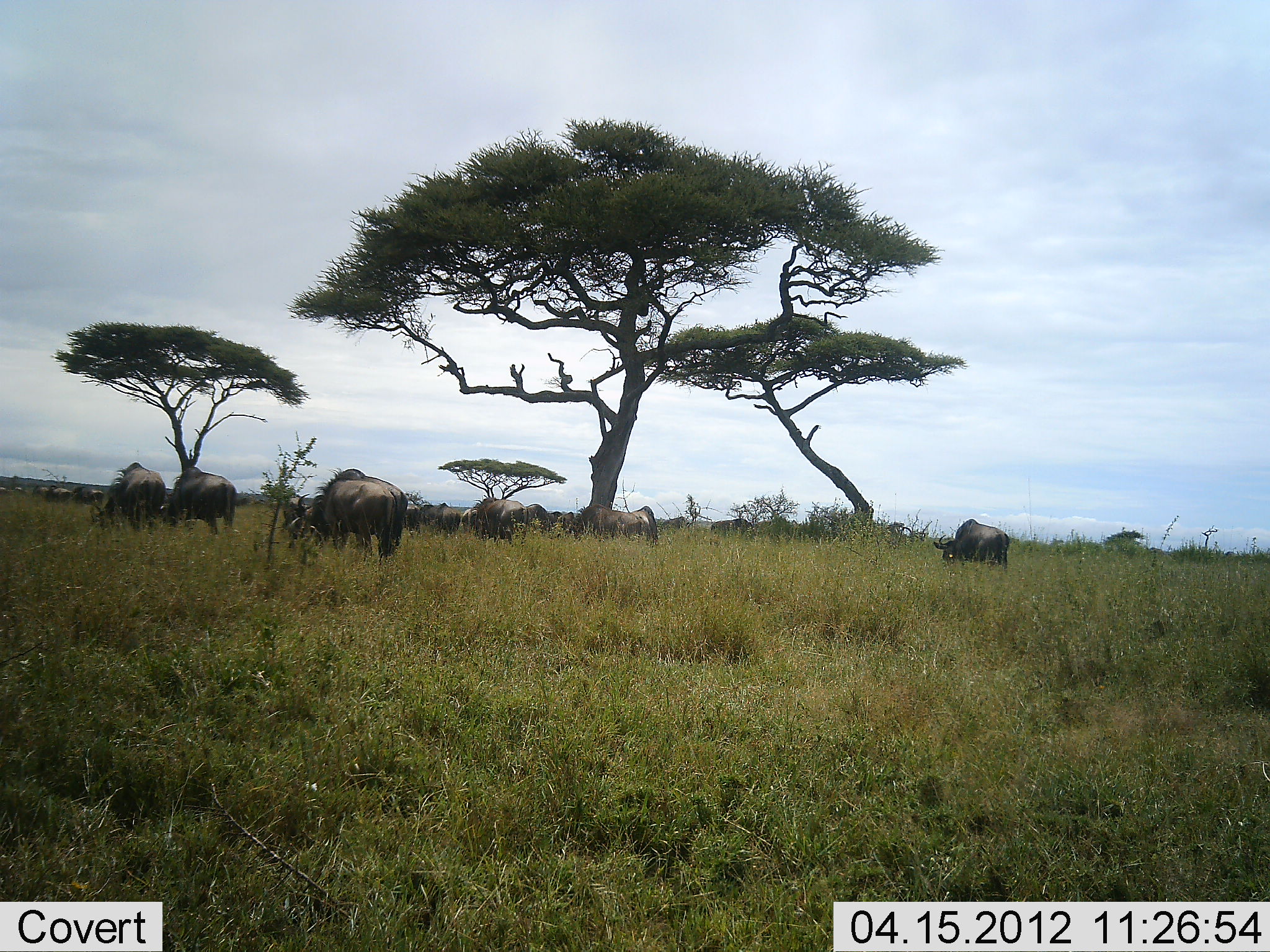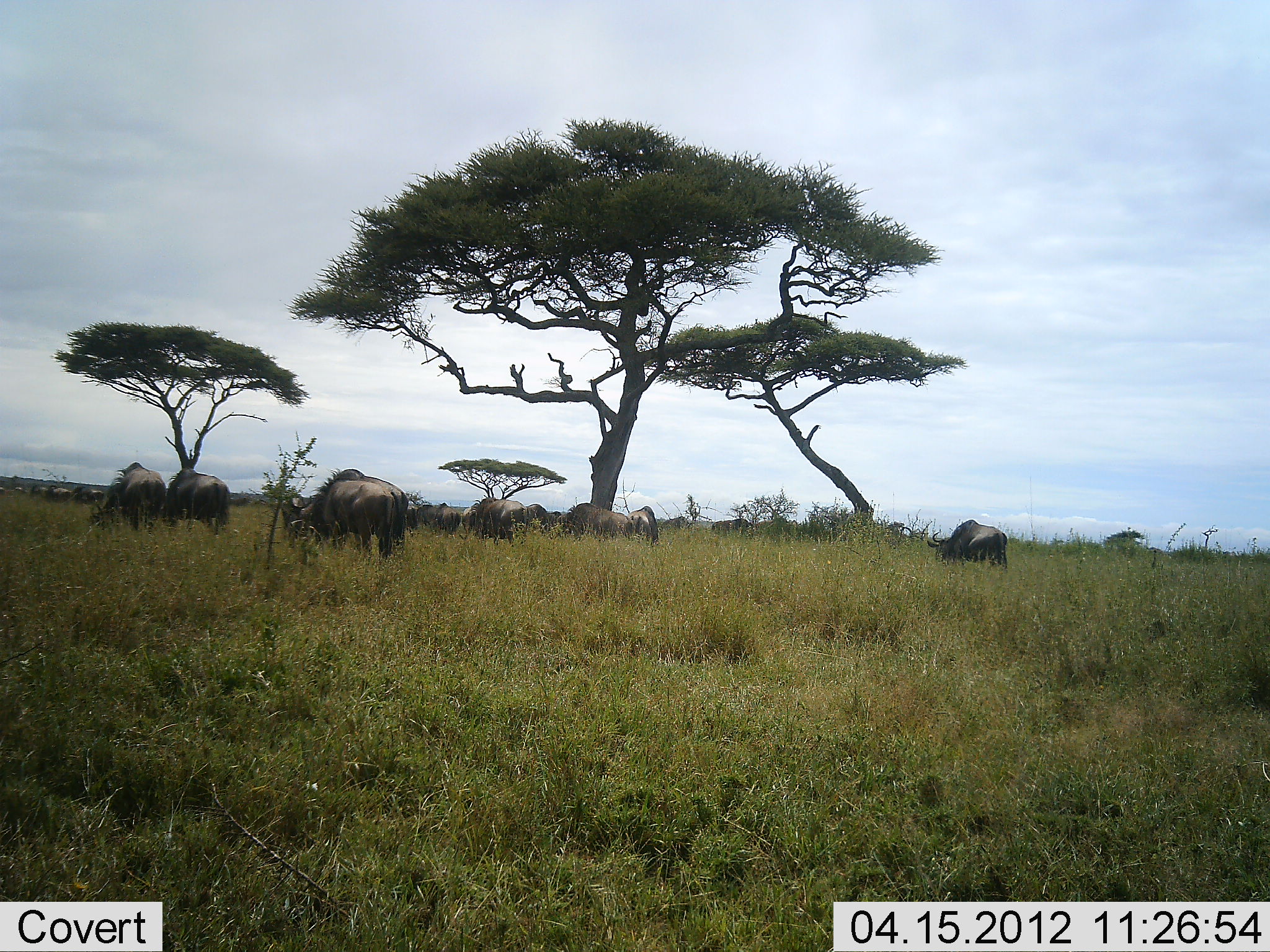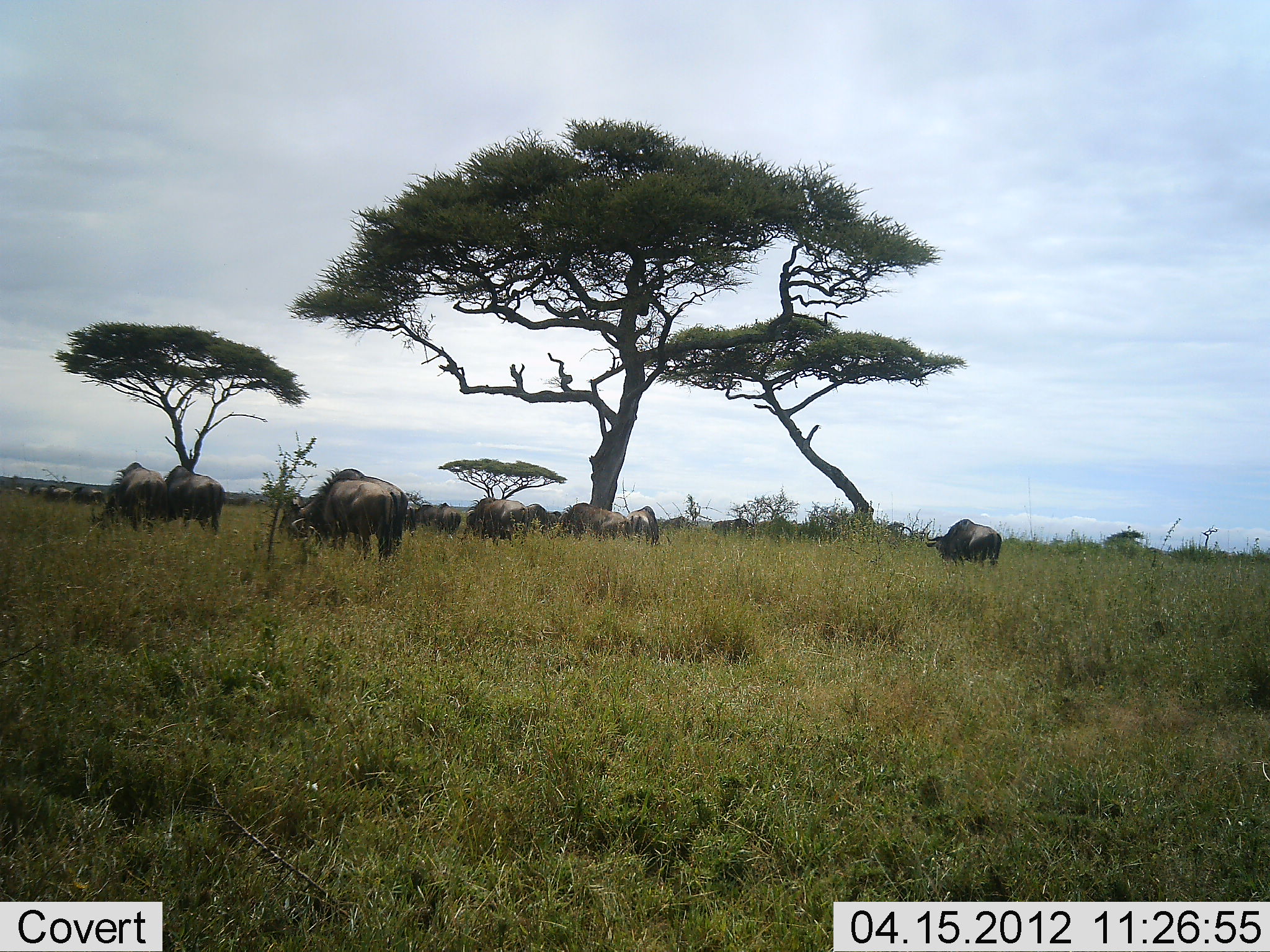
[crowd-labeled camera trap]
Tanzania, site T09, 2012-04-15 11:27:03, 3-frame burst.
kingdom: Animalia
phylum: Chordata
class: Mammalia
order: Artiodactyla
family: Bovidae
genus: Connochaetes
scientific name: Connochaetes taurinus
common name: blue wildebeest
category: wildebeest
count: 11-50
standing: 40%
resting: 4%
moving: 20%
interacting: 0%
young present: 0%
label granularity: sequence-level